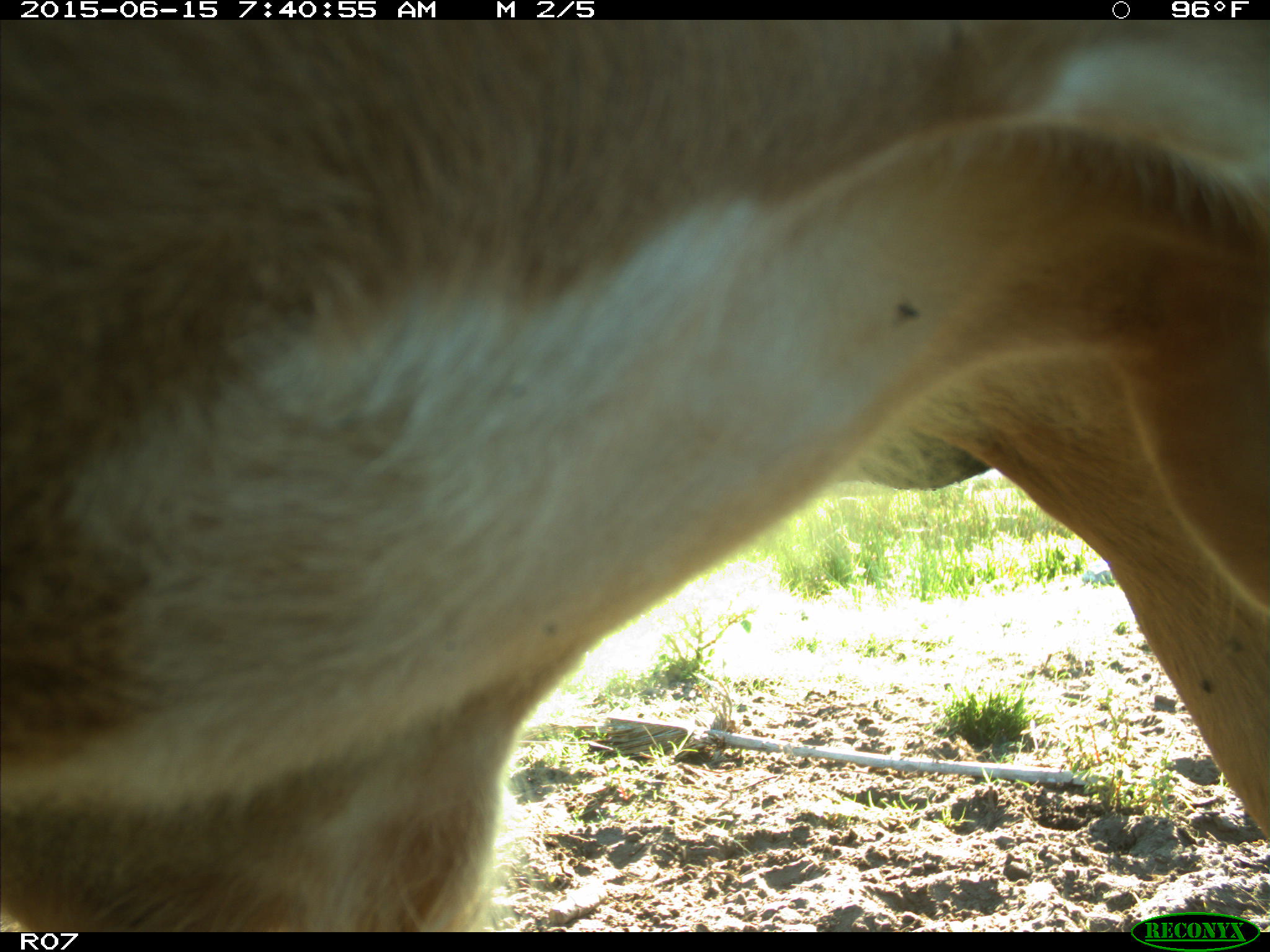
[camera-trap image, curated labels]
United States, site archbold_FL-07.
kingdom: Animalia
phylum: Chordata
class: Mammalia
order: Artiodactyla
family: Bovidae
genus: Bos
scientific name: Bos taurus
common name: domestic cow